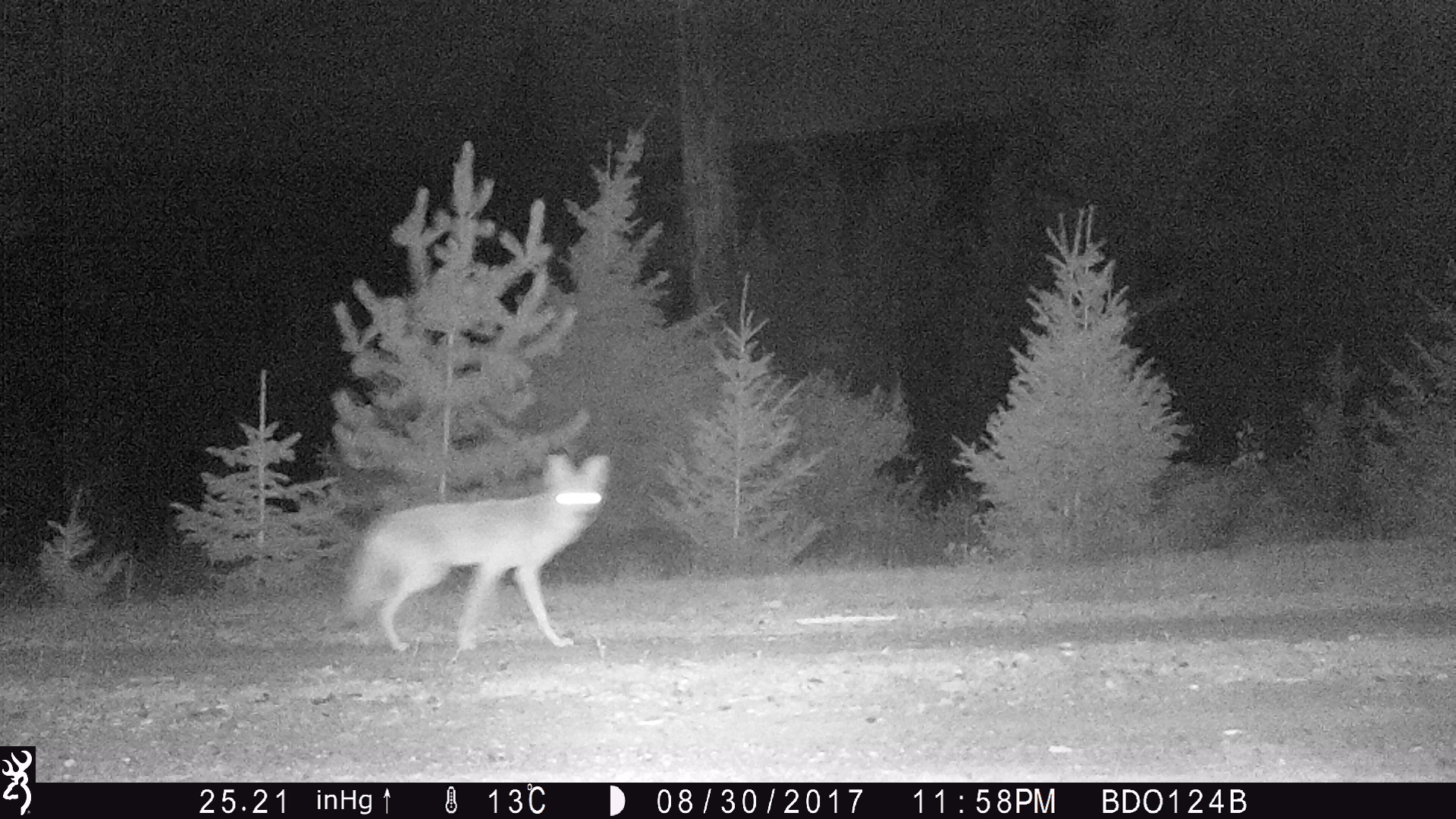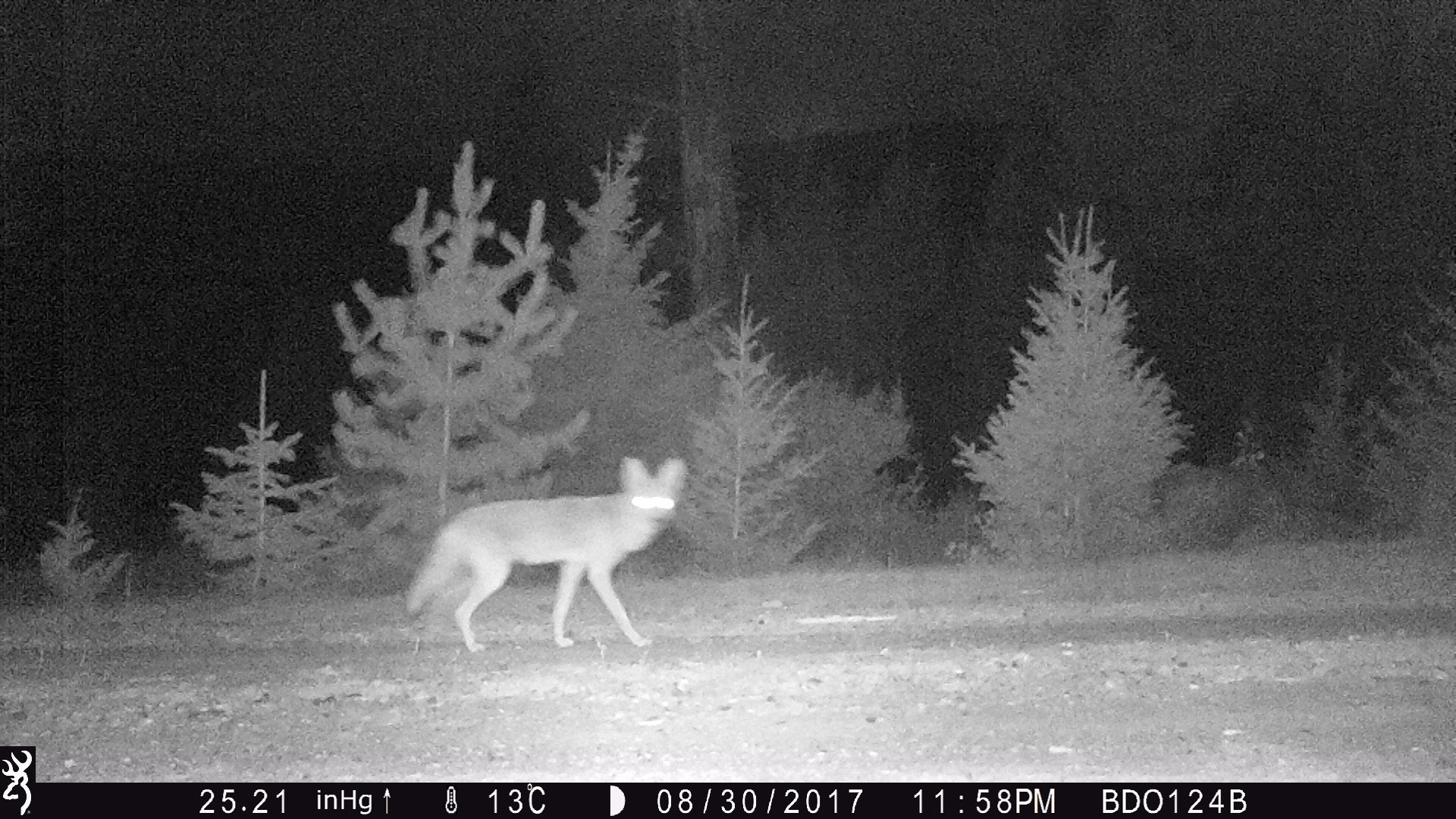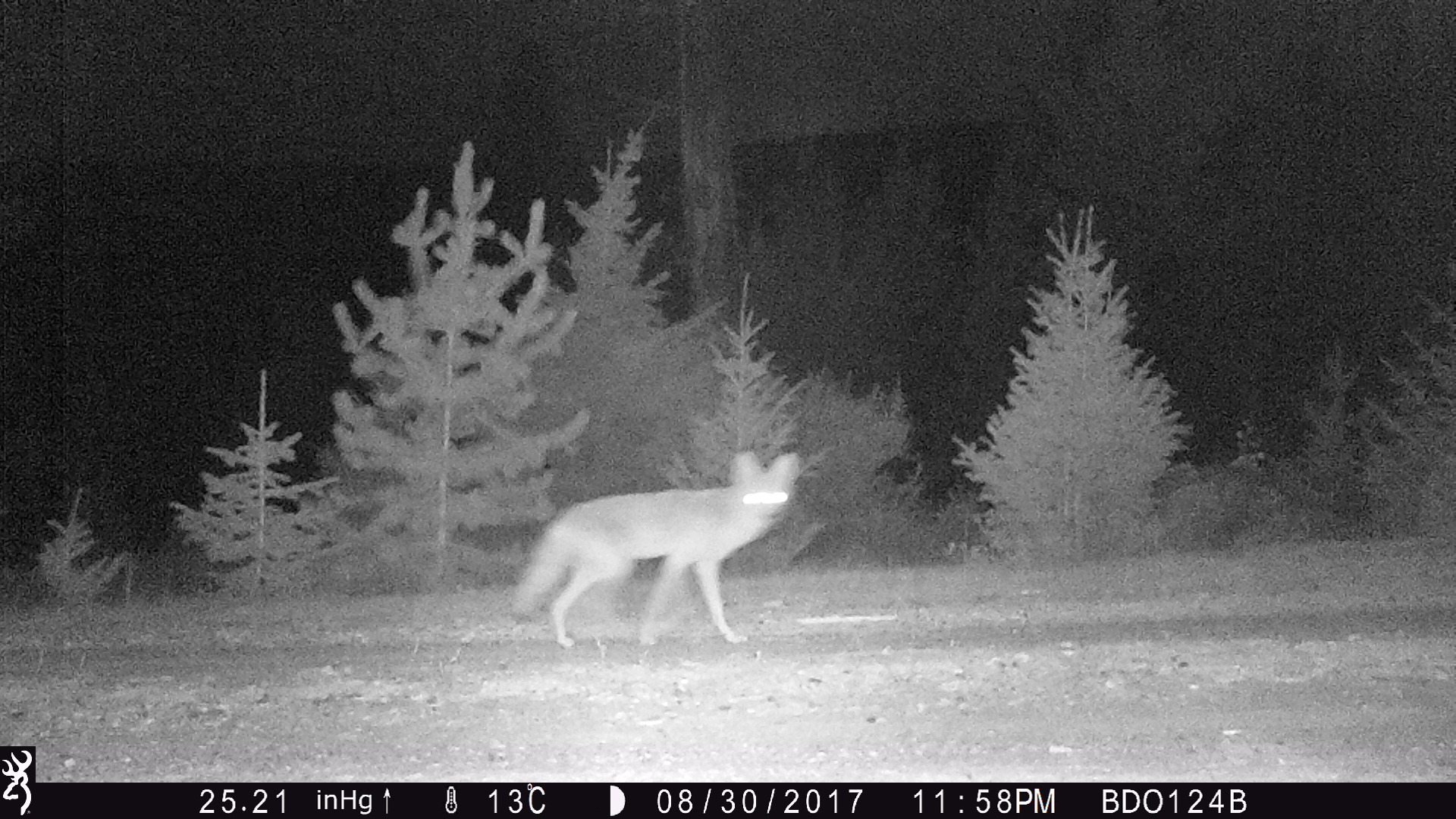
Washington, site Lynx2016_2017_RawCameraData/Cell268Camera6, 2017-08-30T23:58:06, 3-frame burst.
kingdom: Animalia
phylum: Chordata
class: Mammalia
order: Carnivora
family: Canidae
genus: Canis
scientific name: Canis latrans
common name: coyote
Canis latrans (coyote). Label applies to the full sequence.